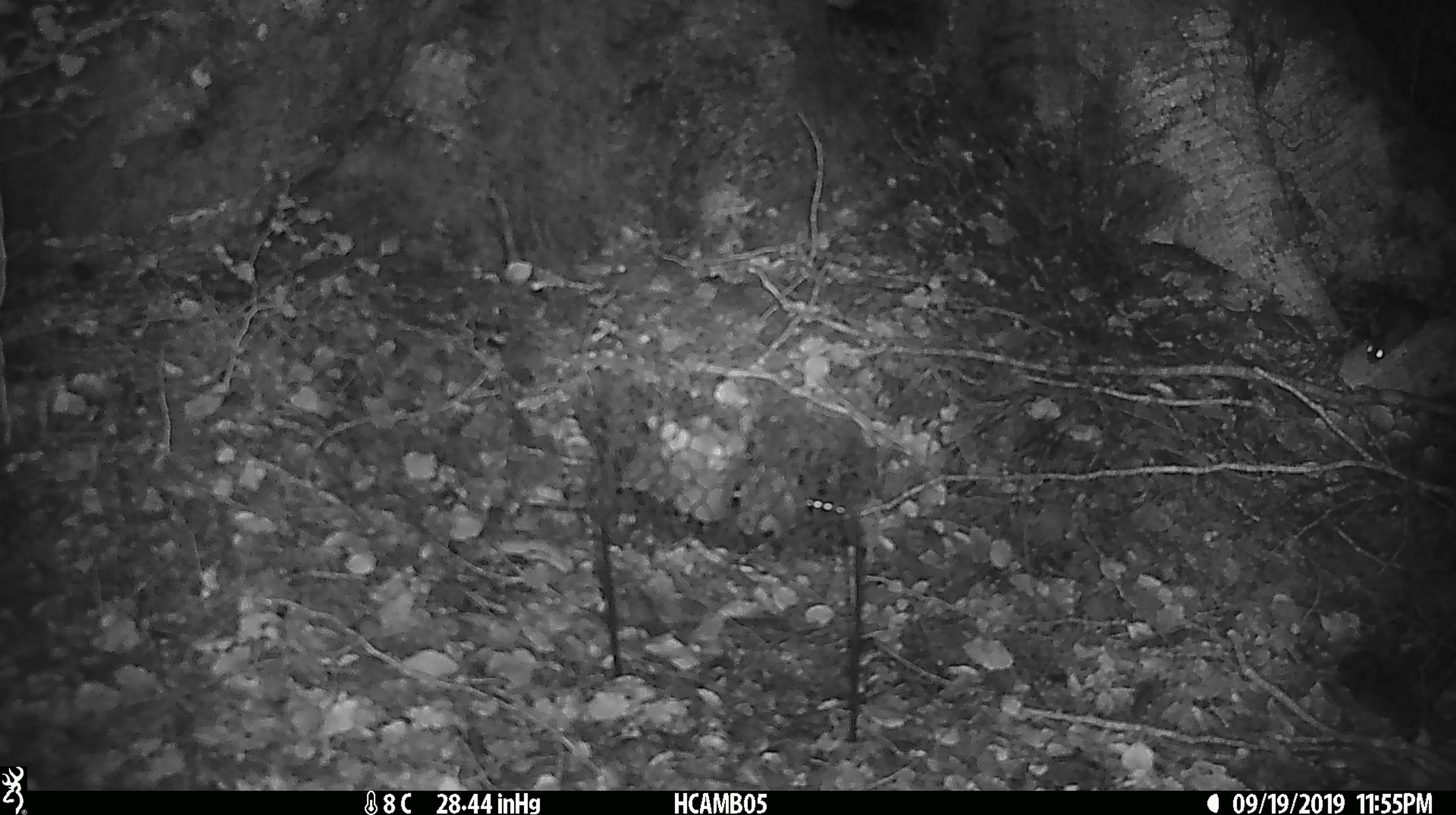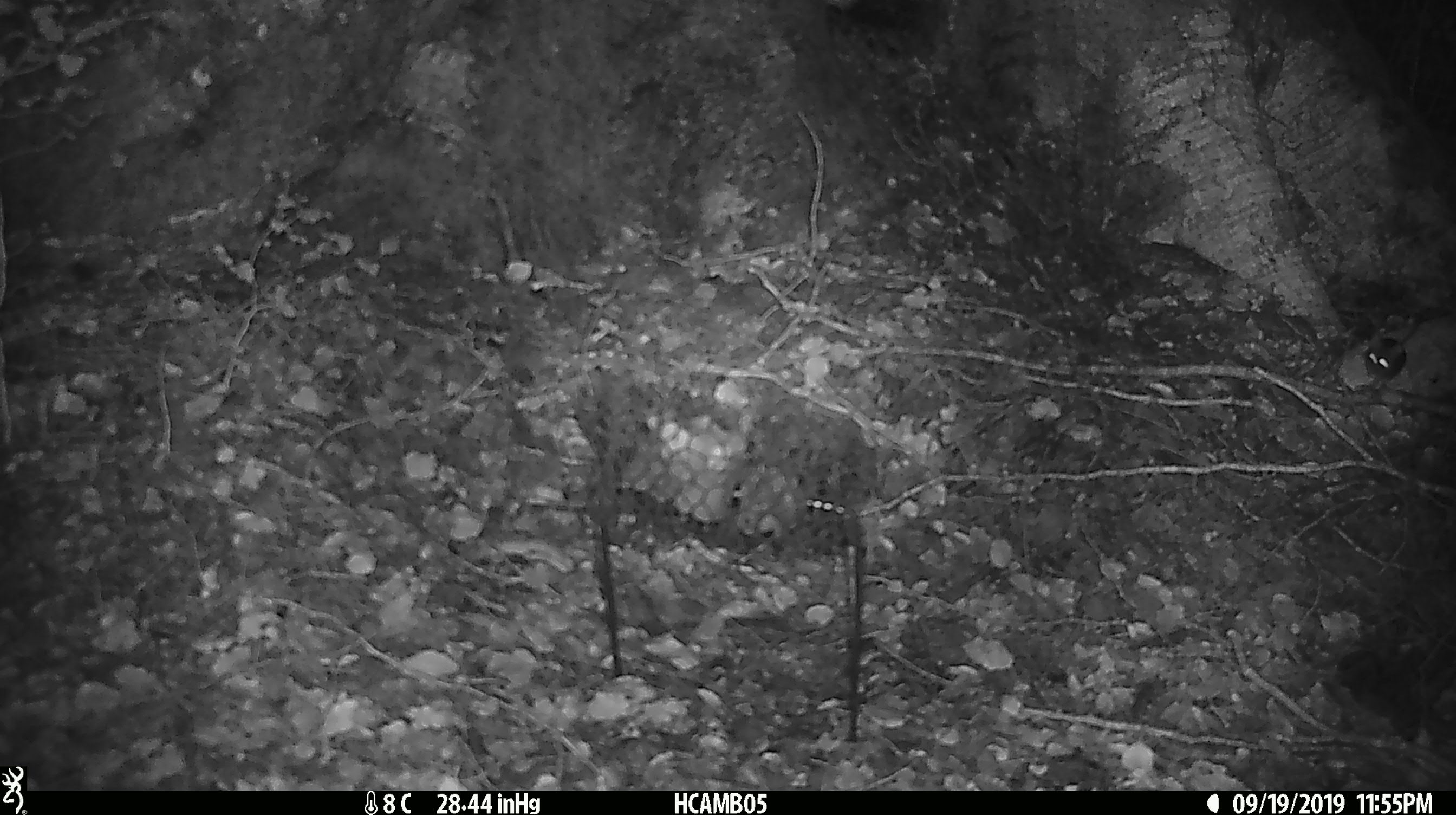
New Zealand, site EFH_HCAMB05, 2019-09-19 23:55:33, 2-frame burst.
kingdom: Animalia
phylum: Chordata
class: Mammalia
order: Rodentia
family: Muridae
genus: Mus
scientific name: Mus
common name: mouse